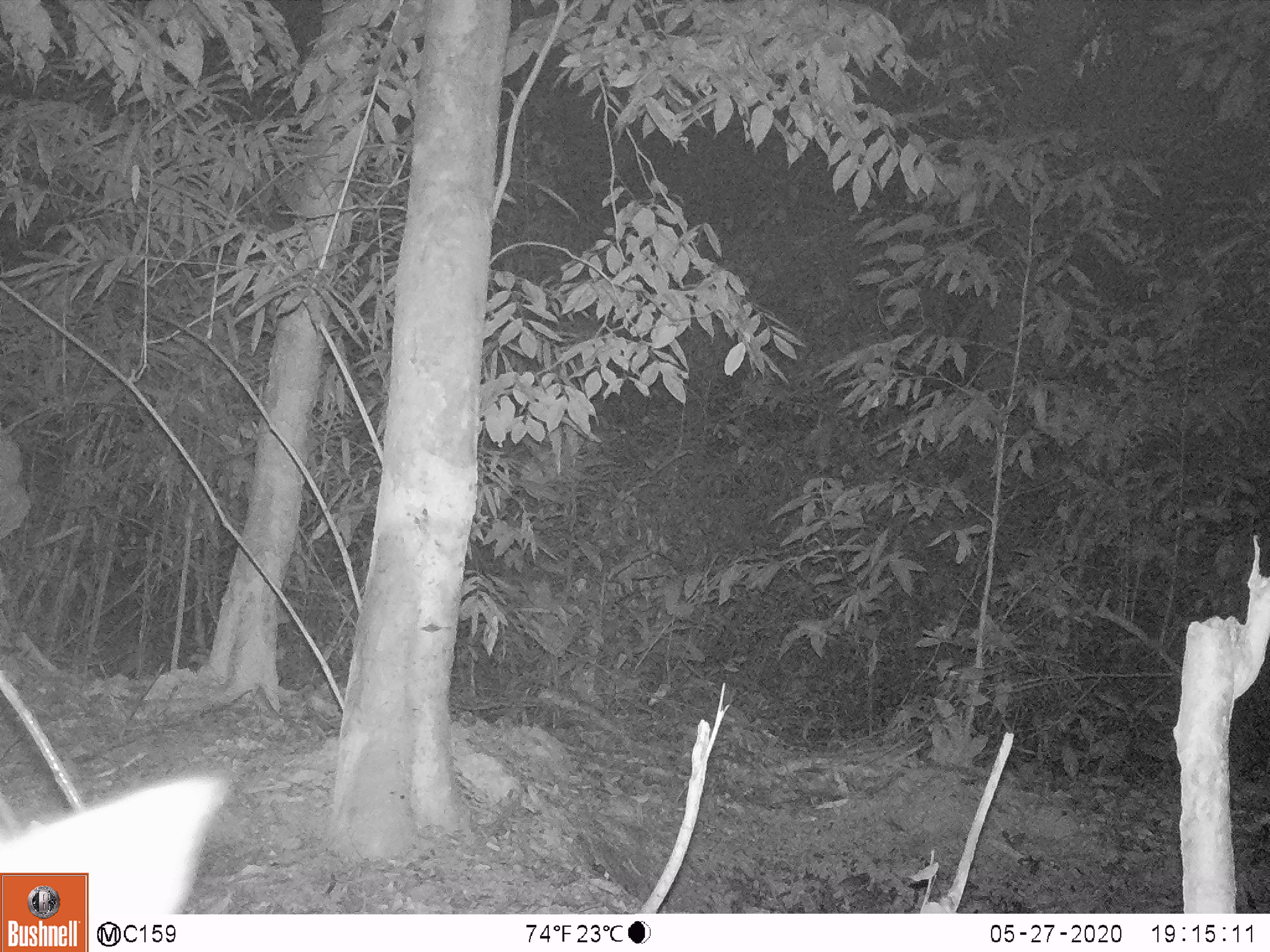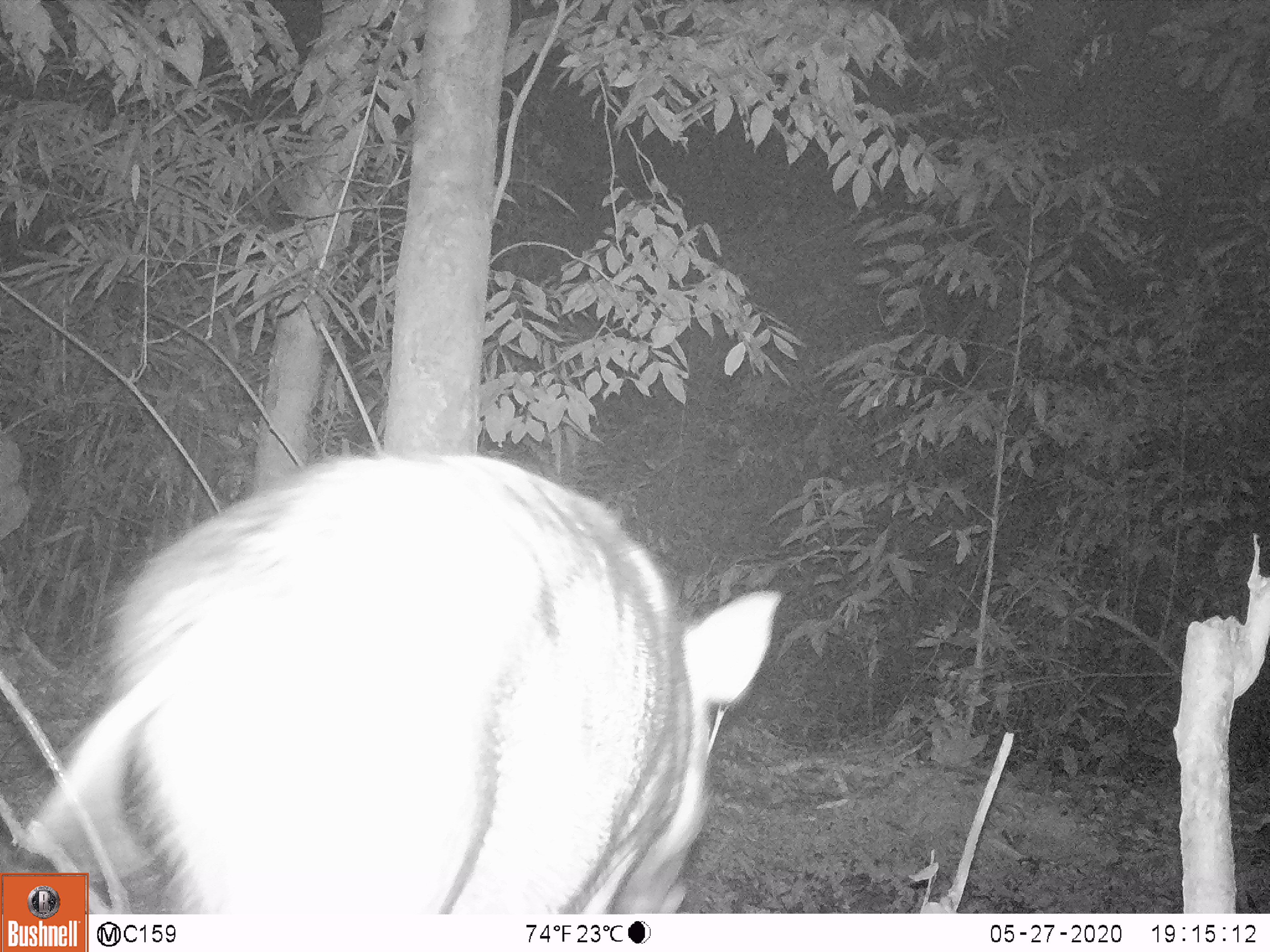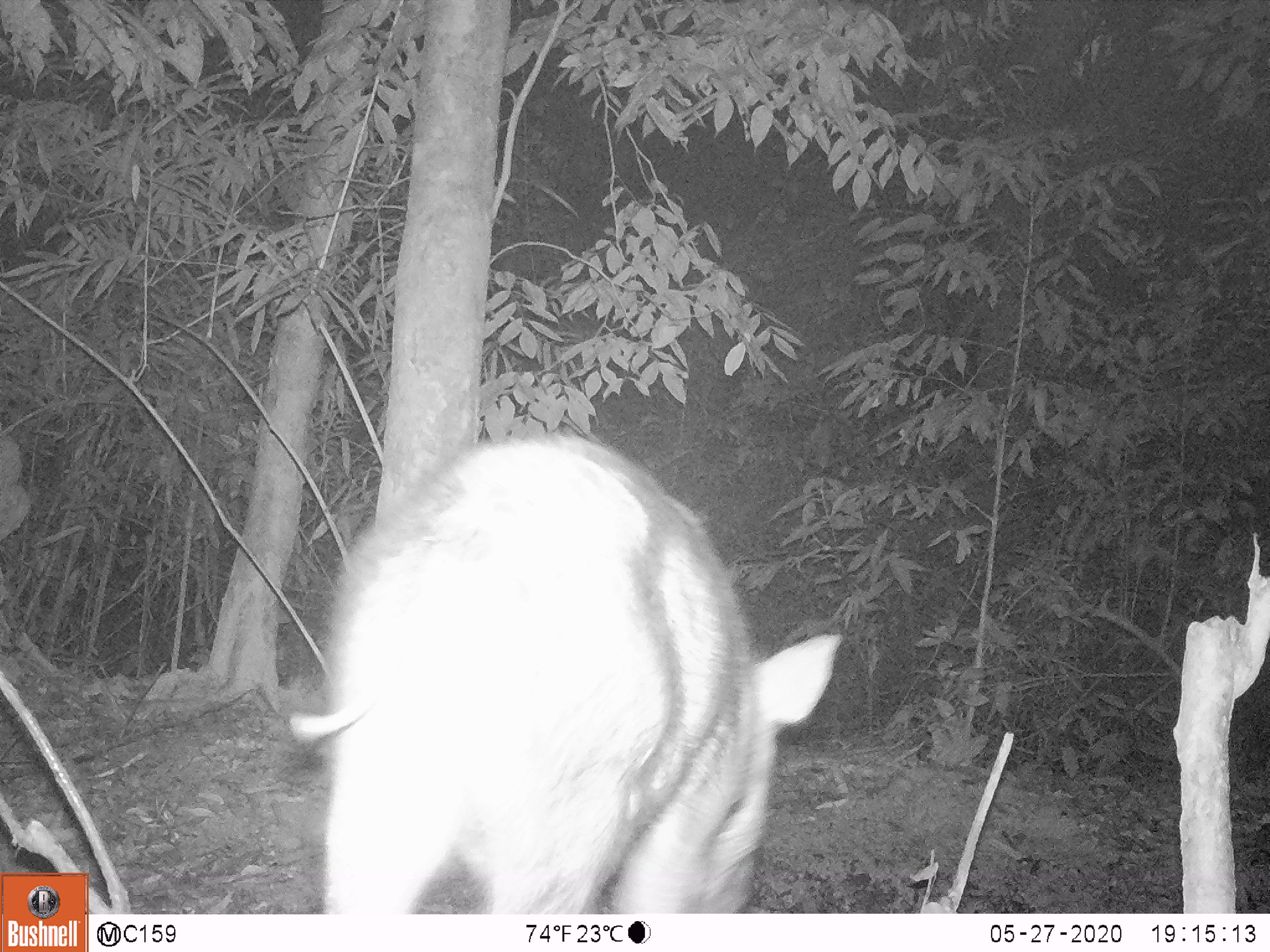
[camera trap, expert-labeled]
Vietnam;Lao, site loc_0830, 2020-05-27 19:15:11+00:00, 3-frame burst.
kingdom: Animalia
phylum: Chordata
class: Mammalia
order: Artiodactyla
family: Suidae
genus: Sus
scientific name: Sus scrofa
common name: eurasian wild pig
Eurasian wild pig (Sus scrofa). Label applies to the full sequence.